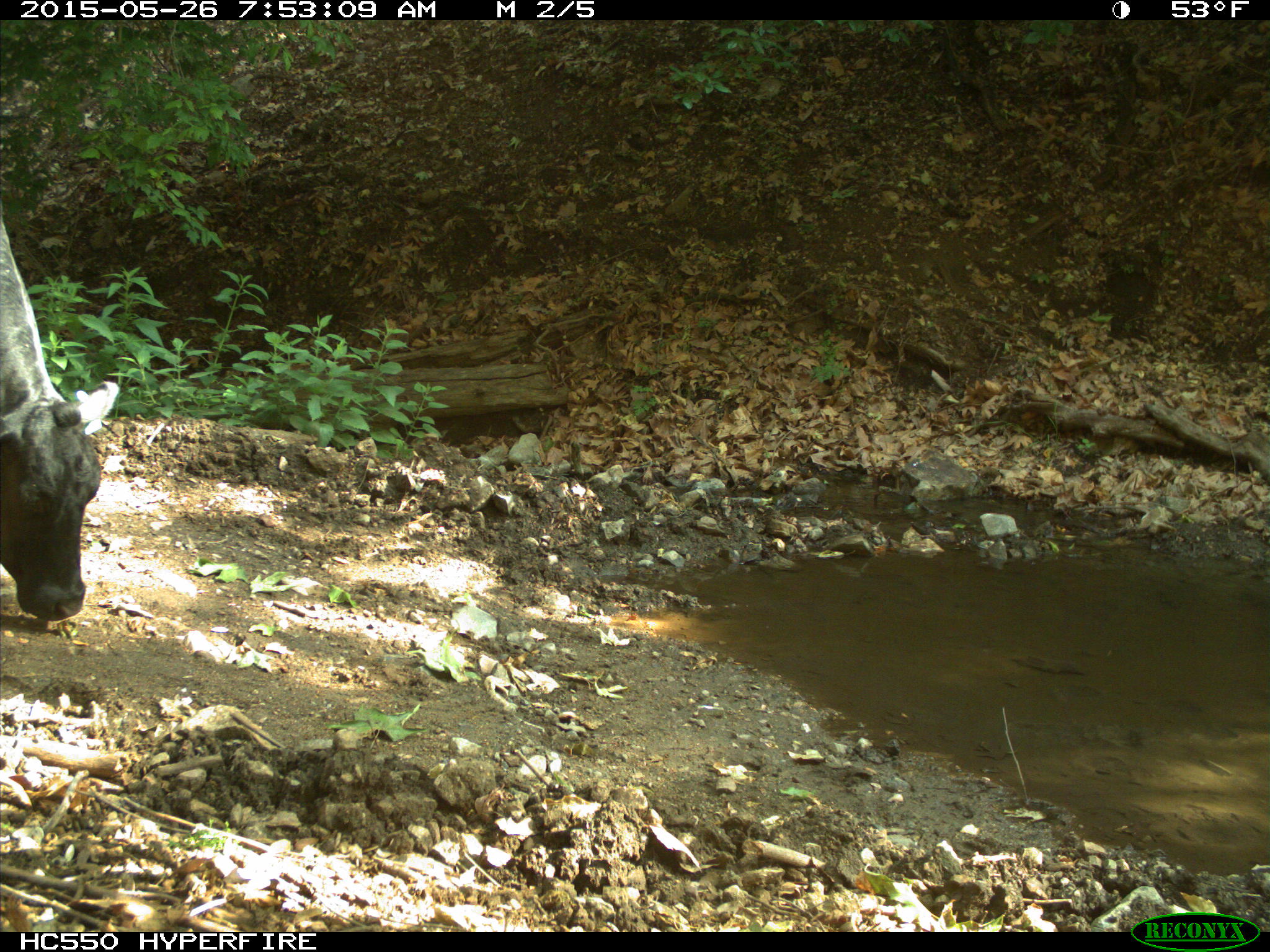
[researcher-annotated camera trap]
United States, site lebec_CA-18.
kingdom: Animalia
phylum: Chordata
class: Mammalia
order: Artiodactyla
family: Bovidae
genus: Bos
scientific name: Bos taurus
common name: domestic cow